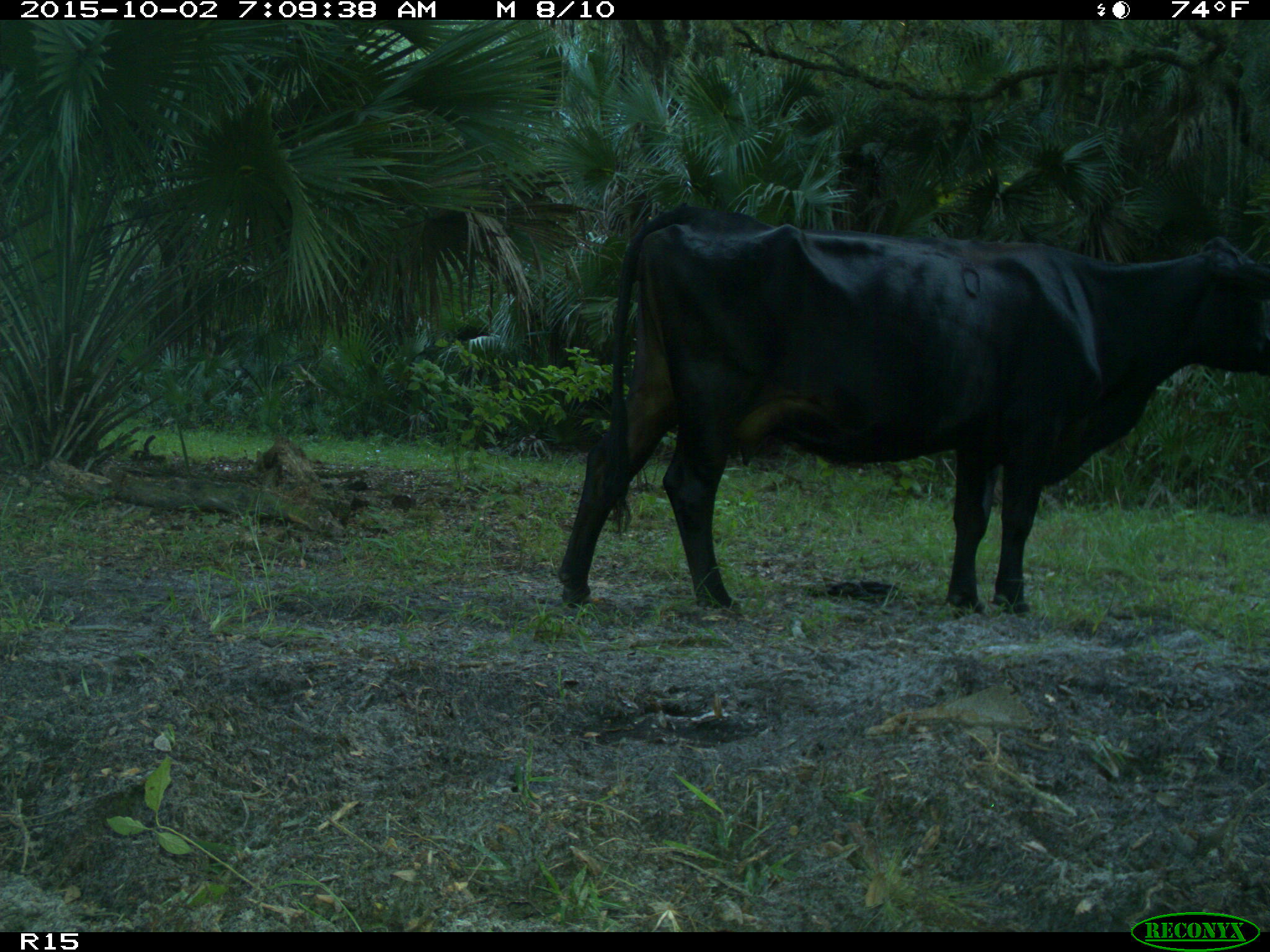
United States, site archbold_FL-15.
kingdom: Animalia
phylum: Chordata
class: Mammalia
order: Artiodactyla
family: Bovidae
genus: Bos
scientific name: Bos taurus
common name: domestic cow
Bos taurus (domestic cow).